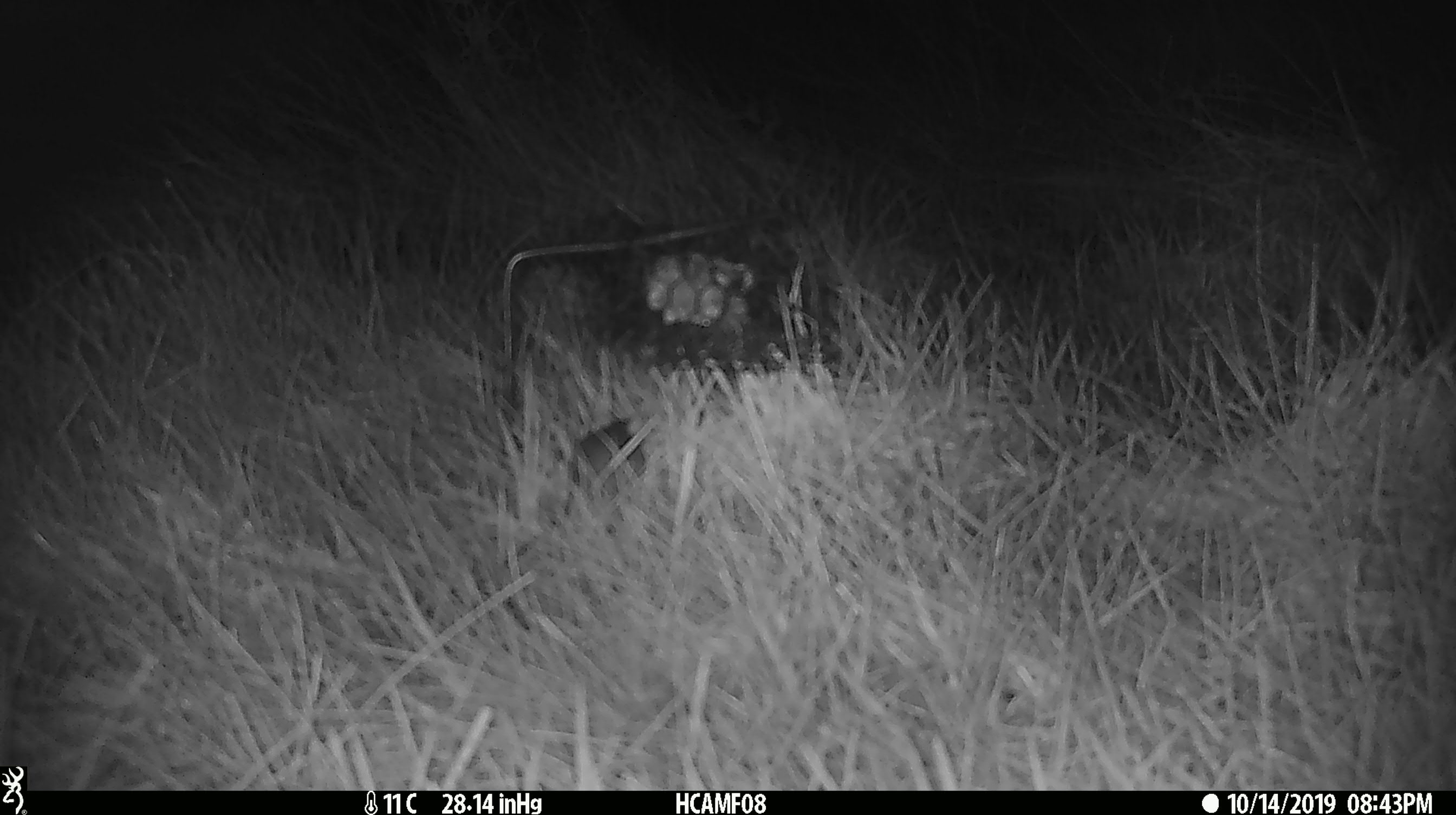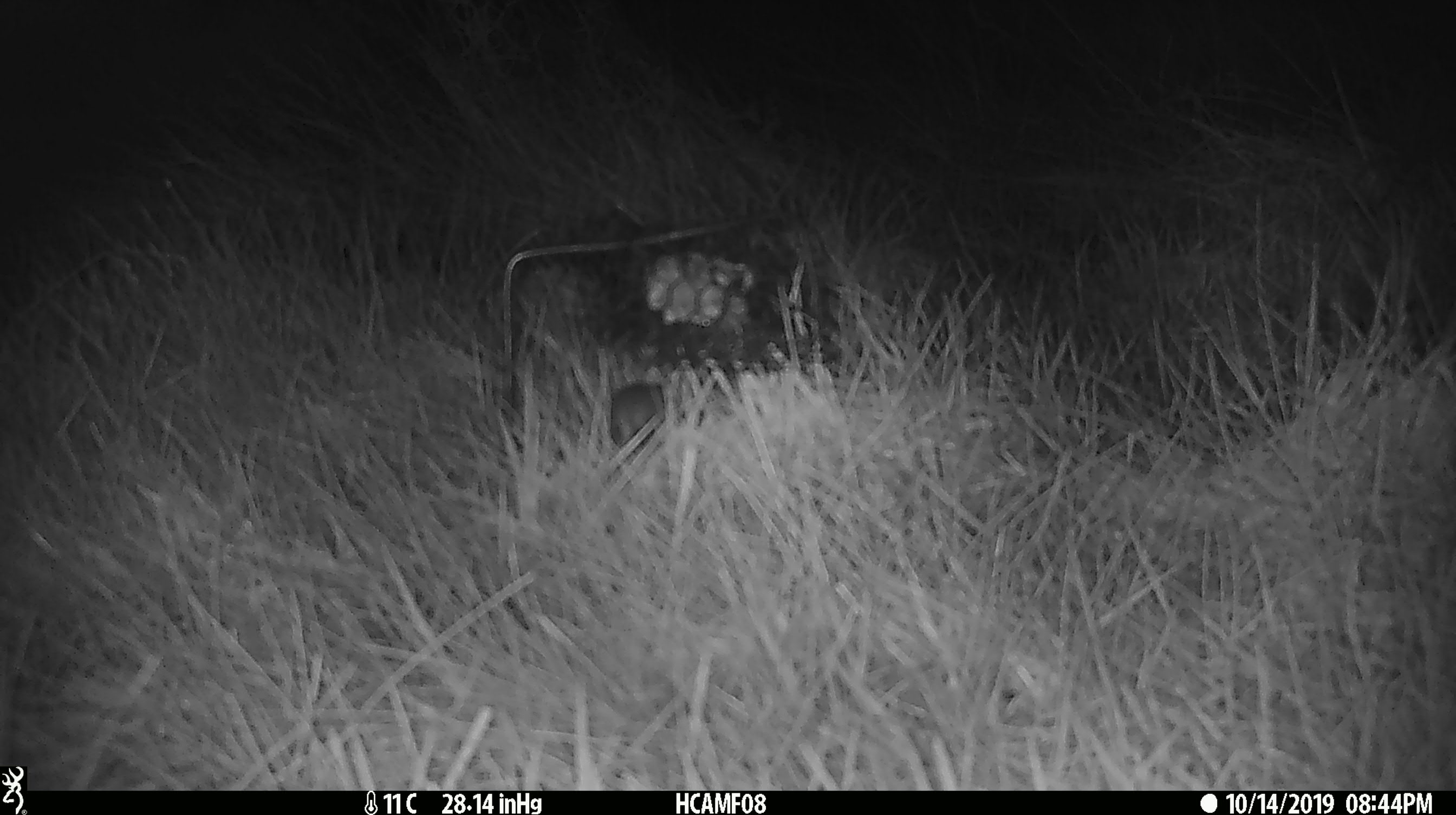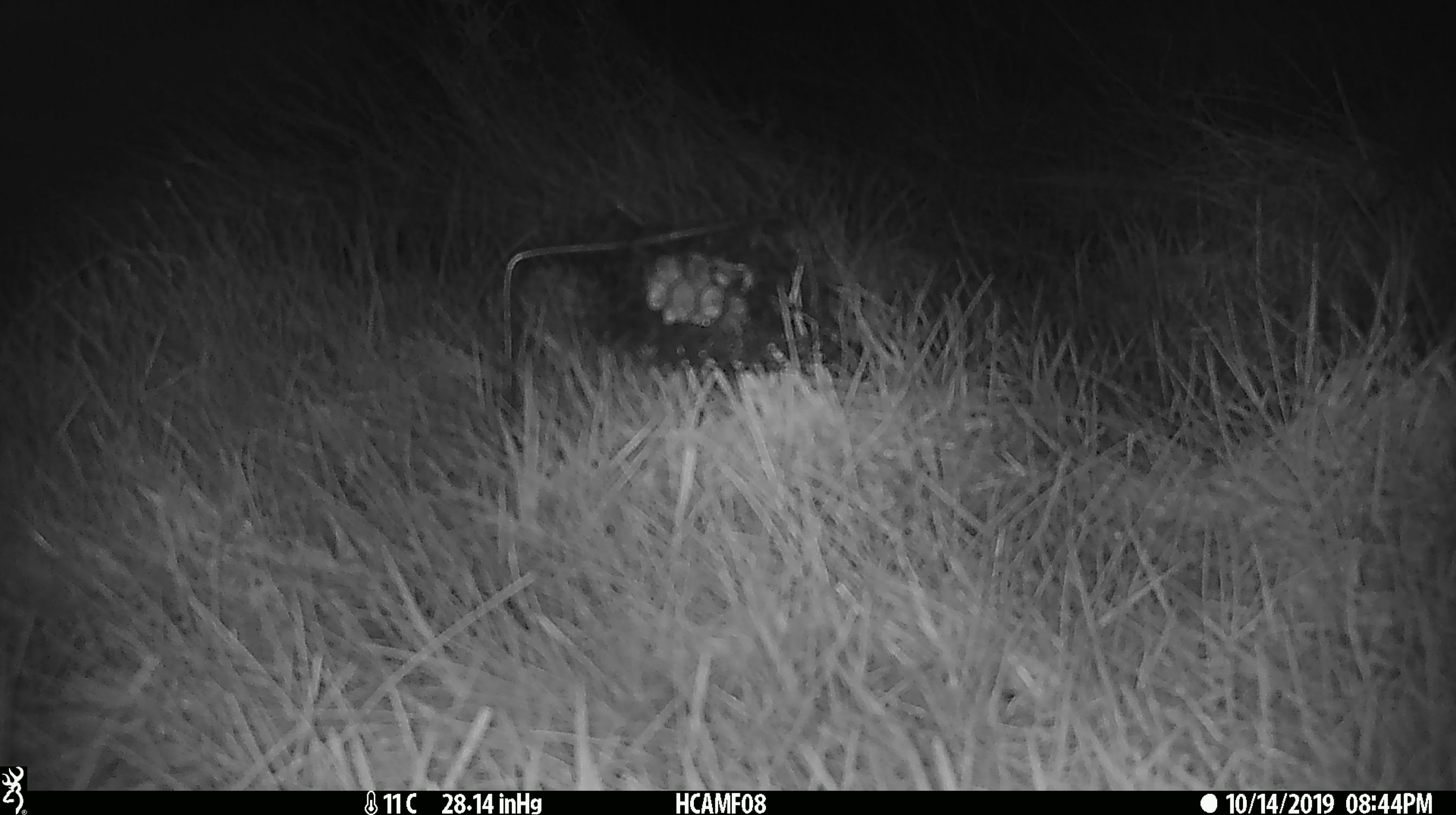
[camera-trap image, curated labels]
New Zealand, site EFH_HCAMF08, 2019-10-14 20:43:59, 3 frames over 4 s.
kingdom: Animalia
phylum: Chordata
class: Mammalia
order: Rodentia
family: Muridae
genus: Mus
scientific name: Mus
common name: mouse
Mouse (Mus).